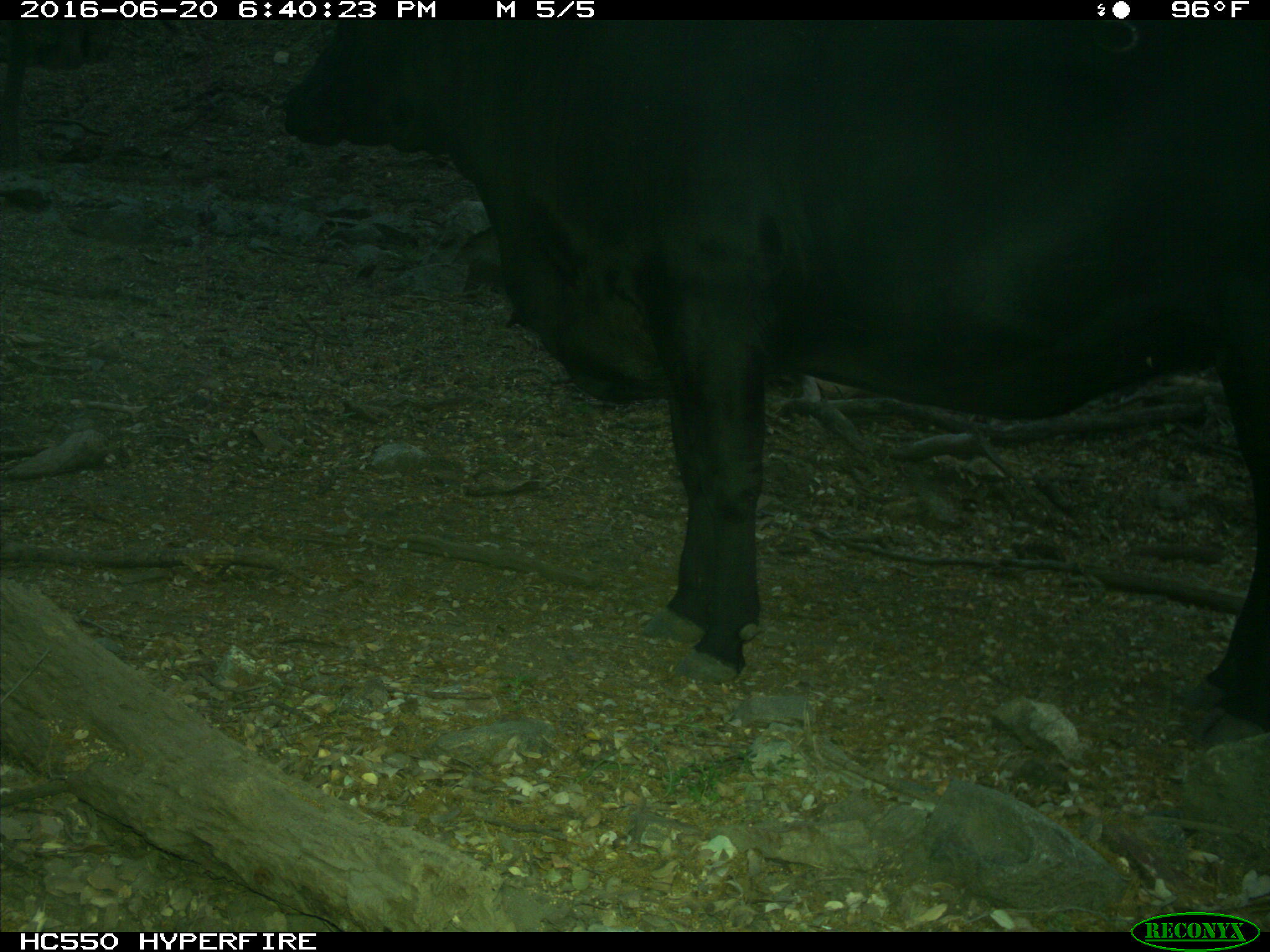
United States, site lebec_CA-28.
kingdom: Animalia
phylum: Chordata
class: Mammalia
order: Artiodactyla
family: Bovidae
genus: Bos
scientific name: Bos taurus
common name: domestic cow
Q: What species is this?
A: Bos taurus (domestic cow).